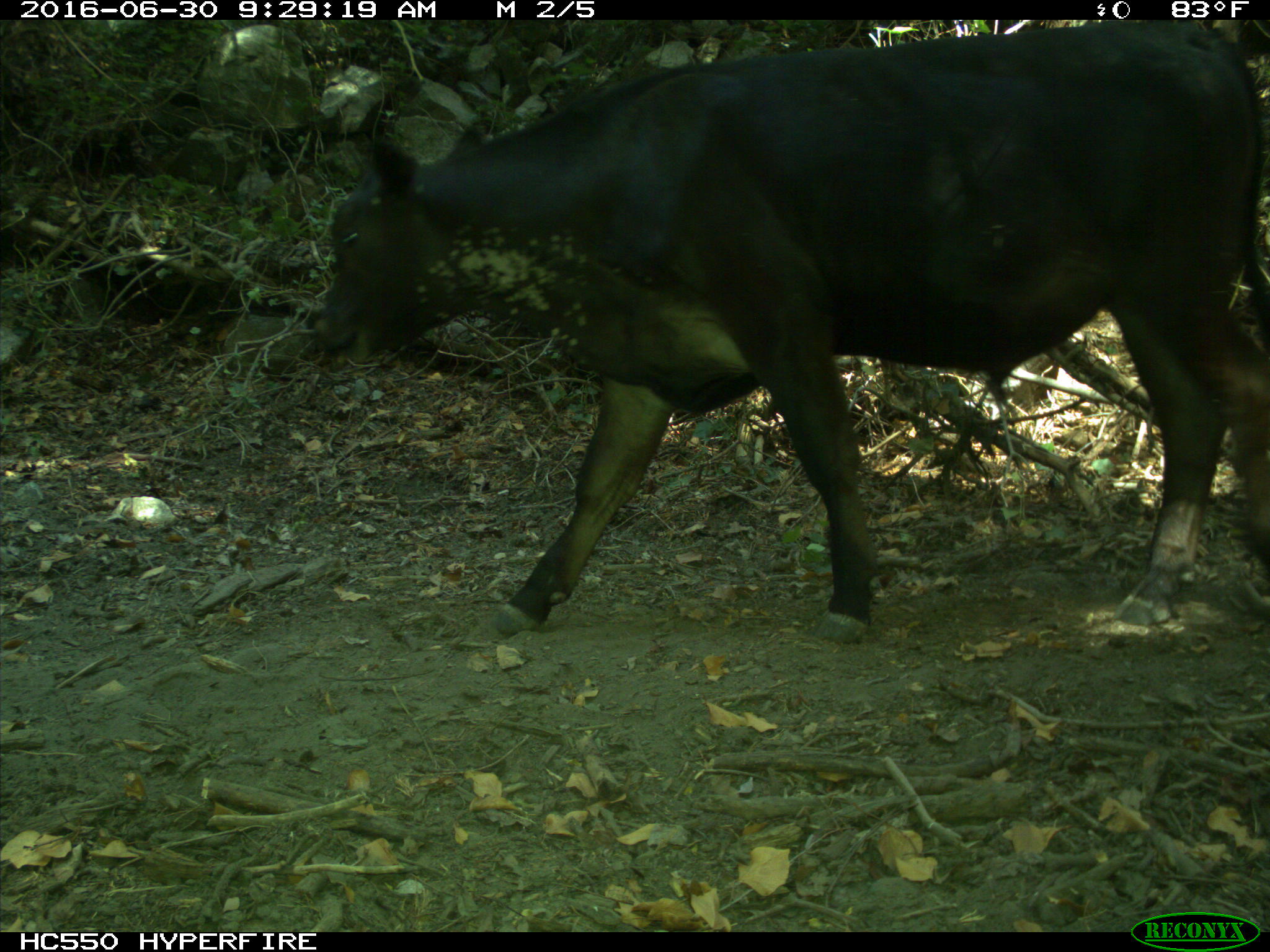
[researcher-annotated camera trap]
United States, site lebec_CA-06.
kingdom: Animalia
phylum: Chordata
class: Mammalia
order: Artiodactyla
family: Bovidae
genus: Bos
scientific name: Bos taurus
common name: domestic cow